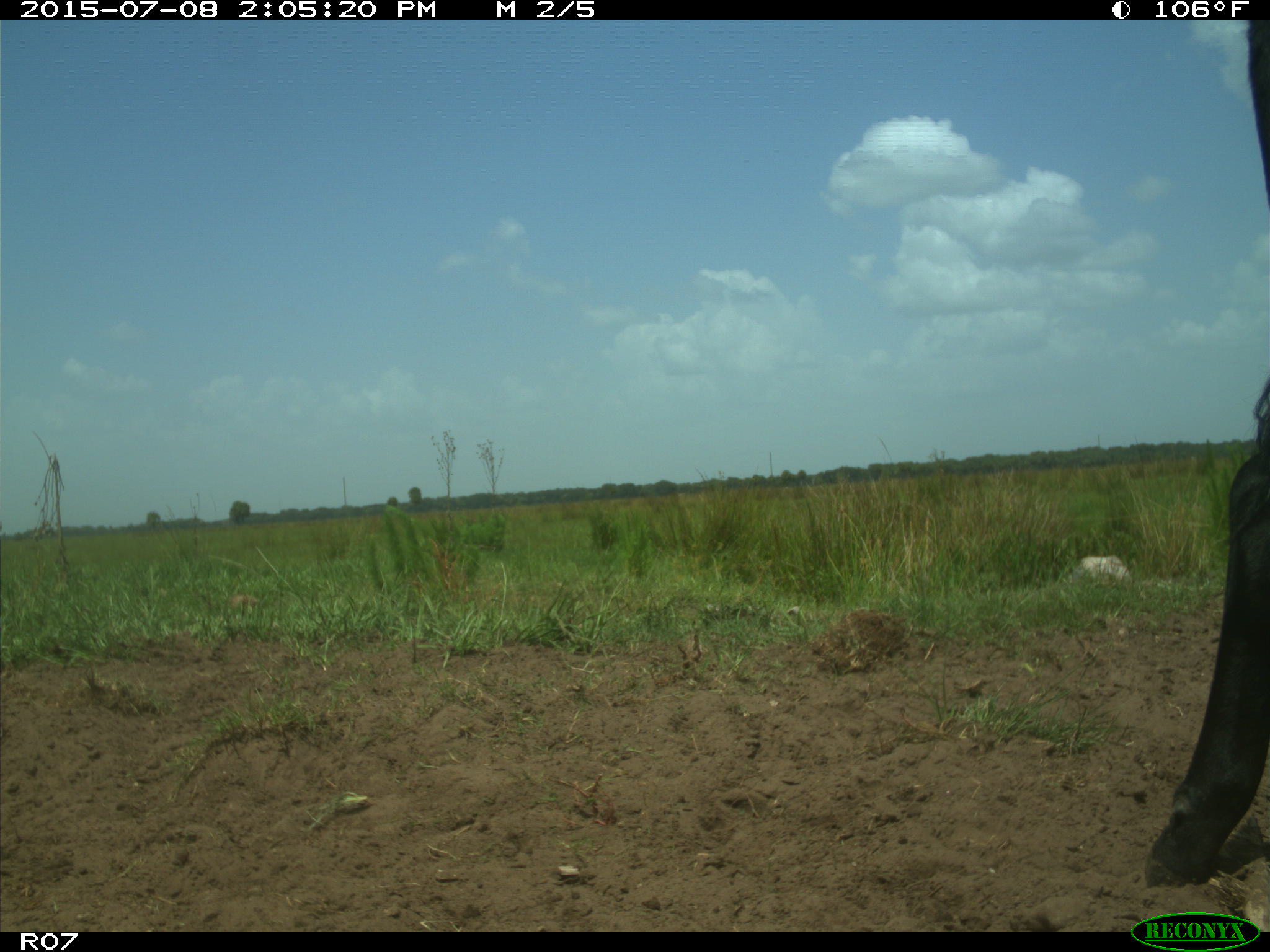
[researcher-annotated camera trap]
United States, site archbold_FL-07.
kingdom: Animalia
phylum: Chordata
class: Mammalia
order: Artiodactyla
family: Bovidae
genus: Bos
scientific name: Bos taurus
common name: domestic cow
Bos taurus (domestic cow).